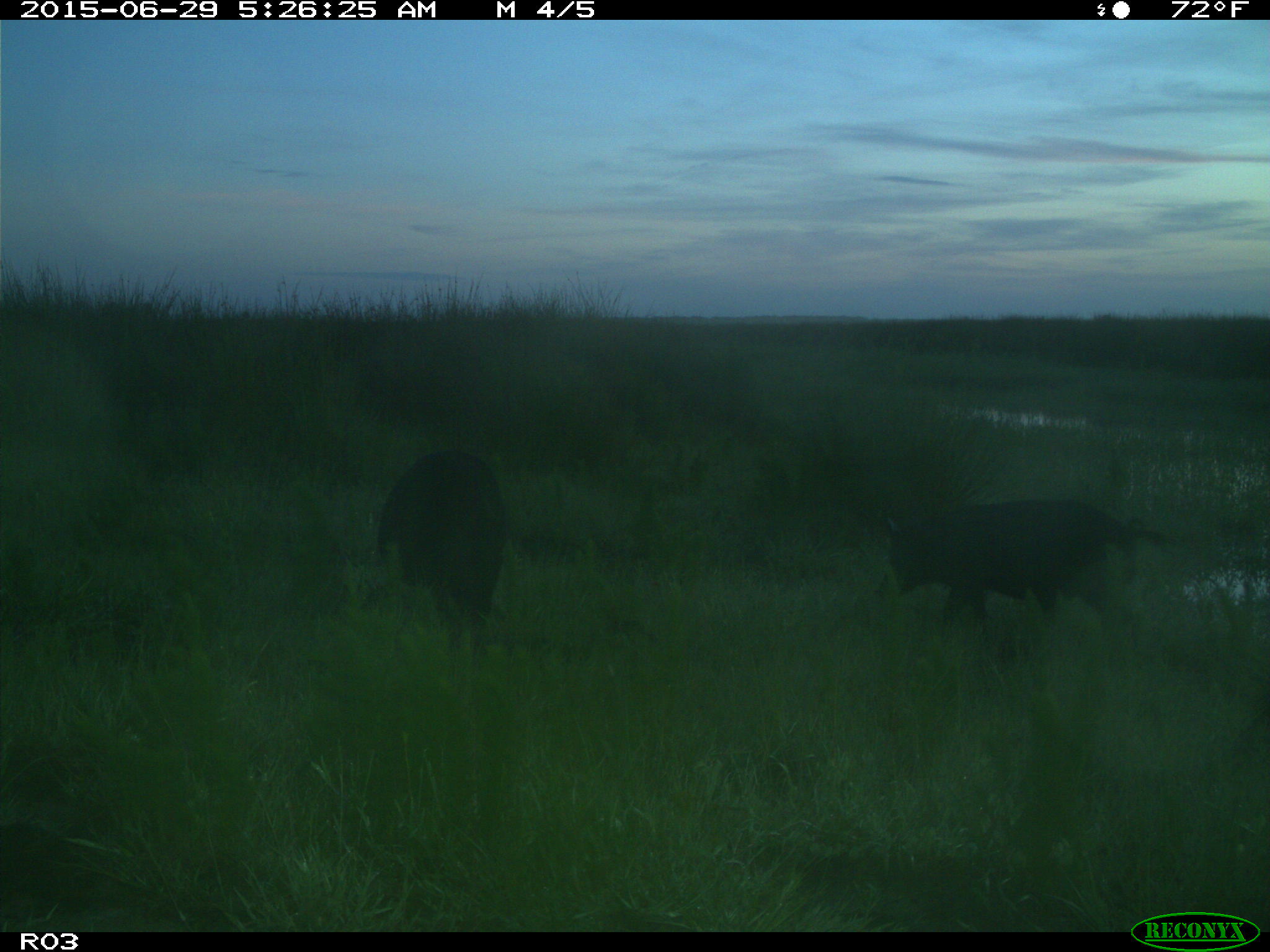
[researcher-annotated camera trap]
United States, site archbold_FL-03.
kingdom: Animalia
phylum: Chordata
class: Mammalia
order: Artiodactyla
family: Suidae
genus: Sus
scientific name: Sus scrofa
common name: wild boar